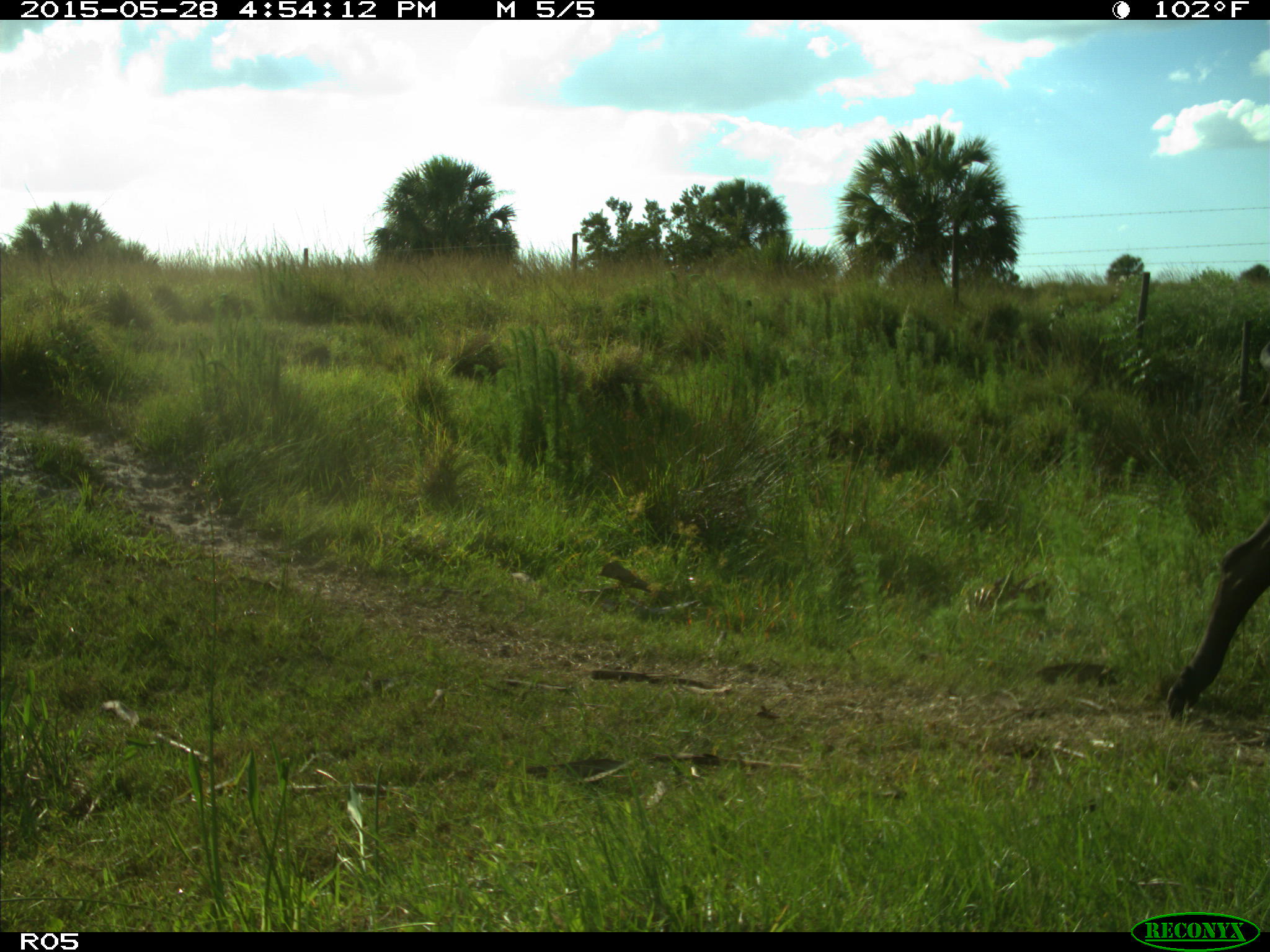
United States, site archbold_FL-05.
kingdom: Animalia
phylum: Chordata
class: Mammalia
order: Artiodactyla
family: Bovidae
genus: Bos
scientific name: Bos taurus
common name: domestic cow